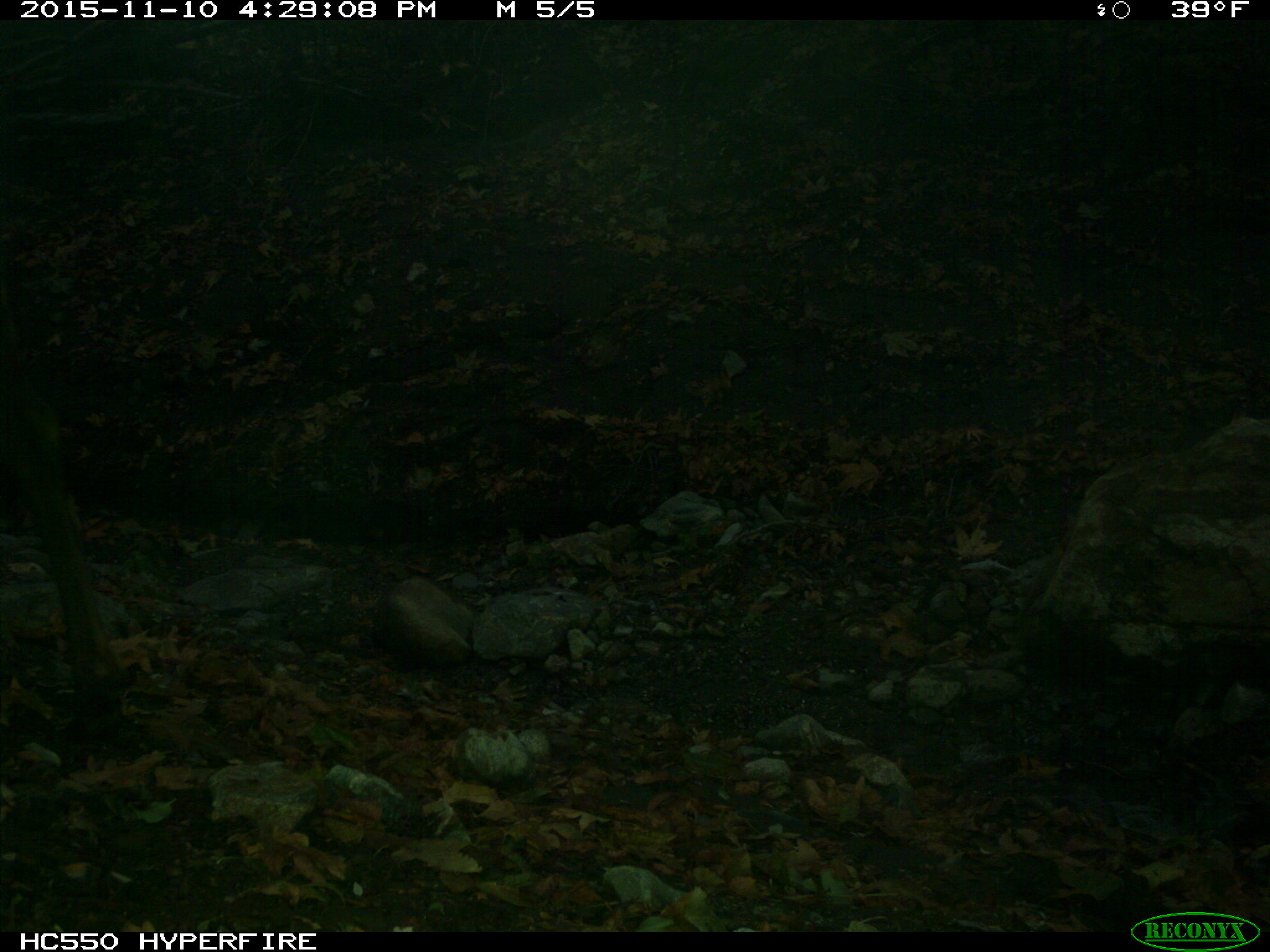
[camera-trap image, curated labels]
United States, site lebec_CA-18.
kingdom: Animalia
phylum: Chordata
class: Mammalia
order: Artiodactyla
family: Cervidae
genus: Cervus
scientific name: Cervus canadensis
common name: elk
Cervus canadensis (elk).